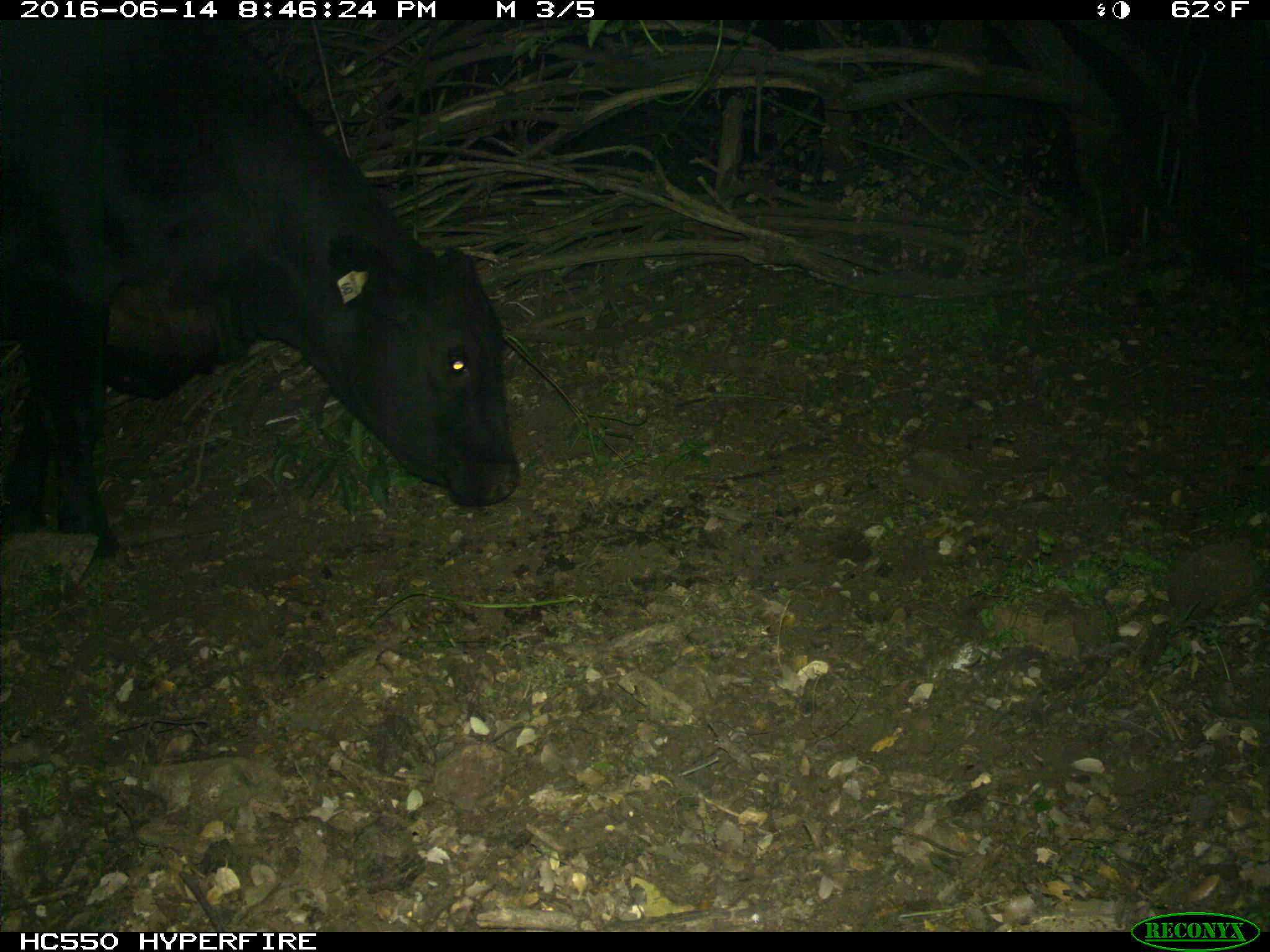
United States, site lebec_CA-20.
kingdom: Animalia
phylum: Chordata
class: Mammalia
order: Artiodactyla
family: Bovidae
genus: Bos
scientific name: Bos taurus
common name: domestic cow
Bos taurus (domestic cow).